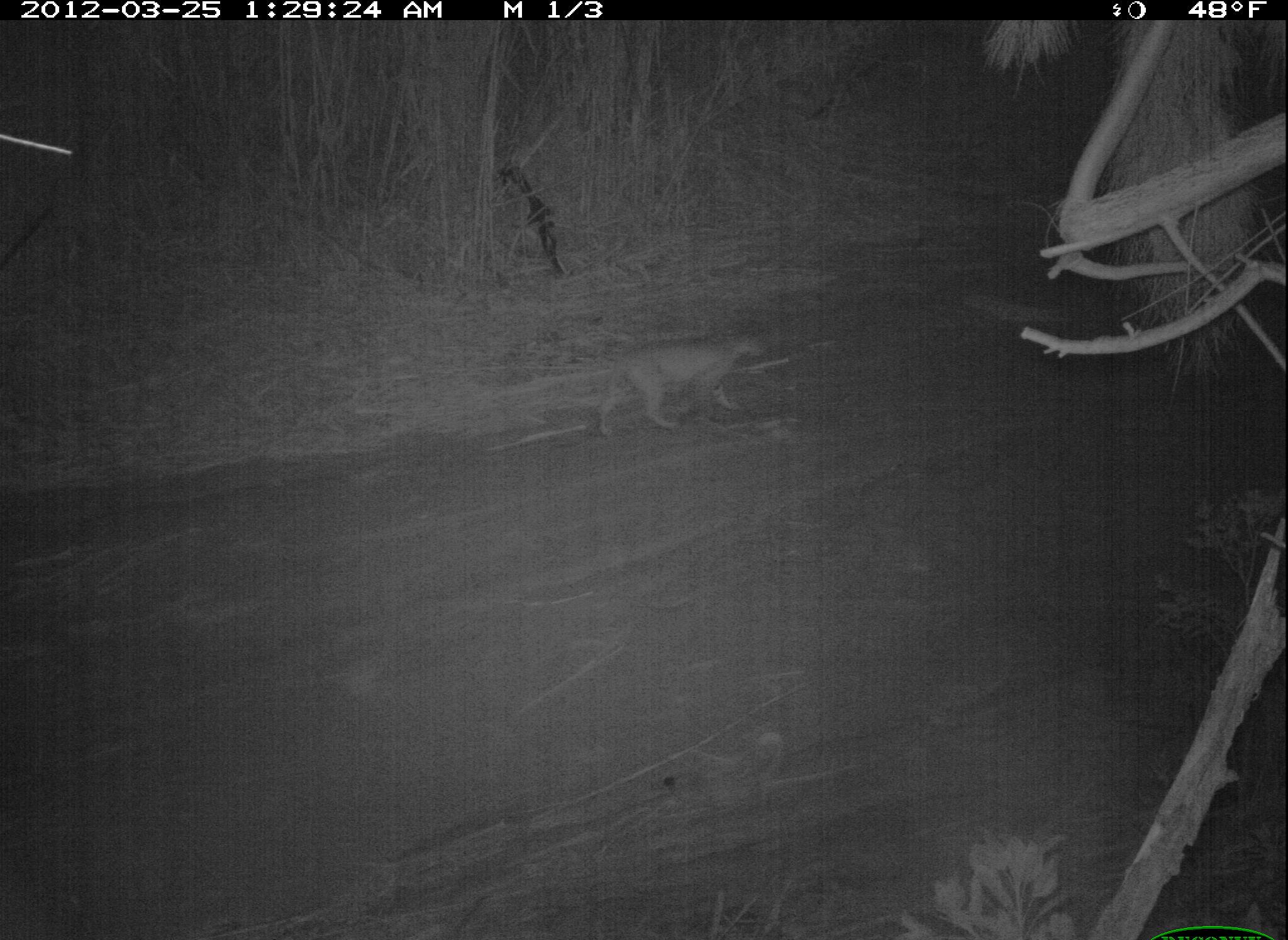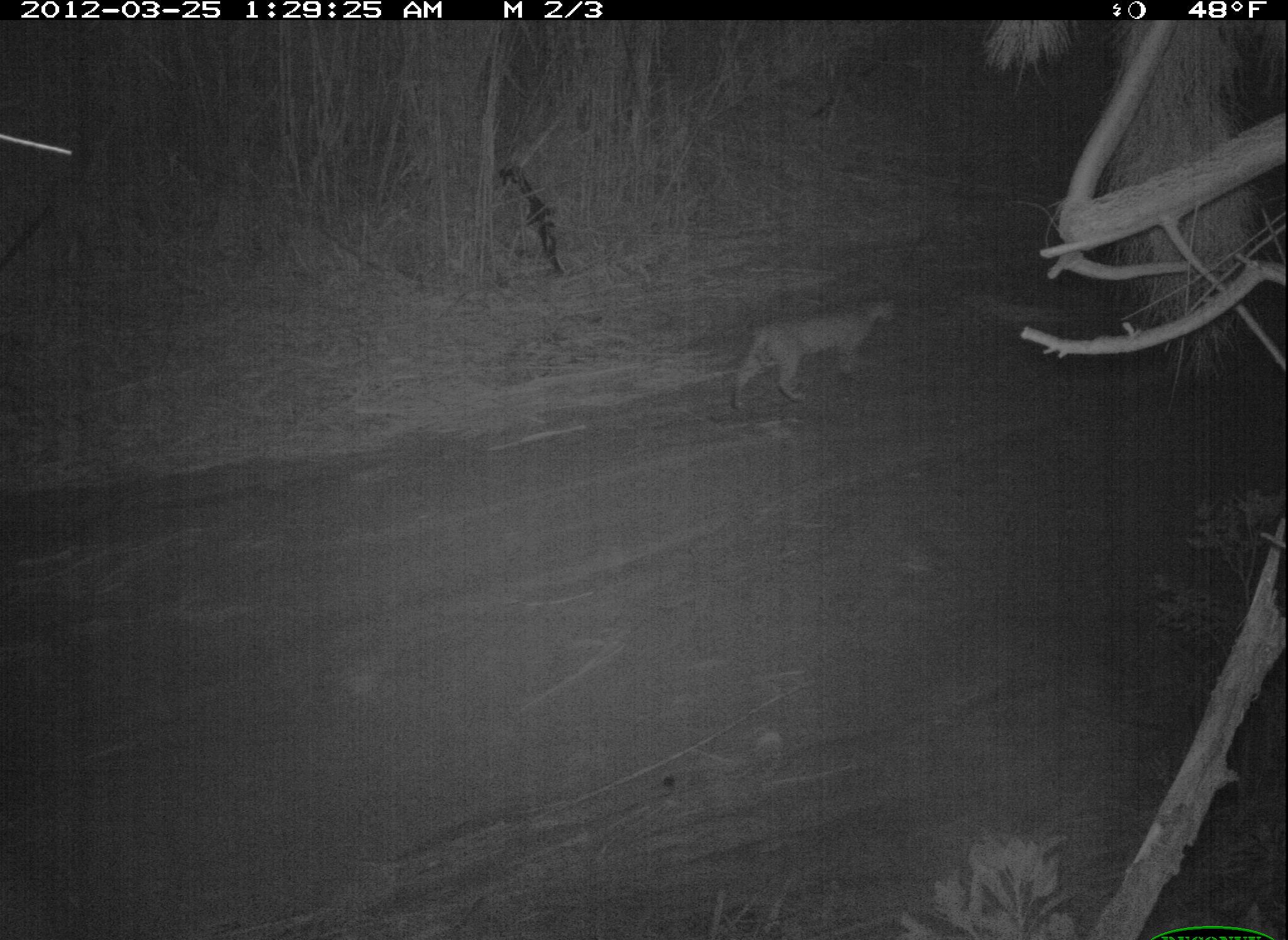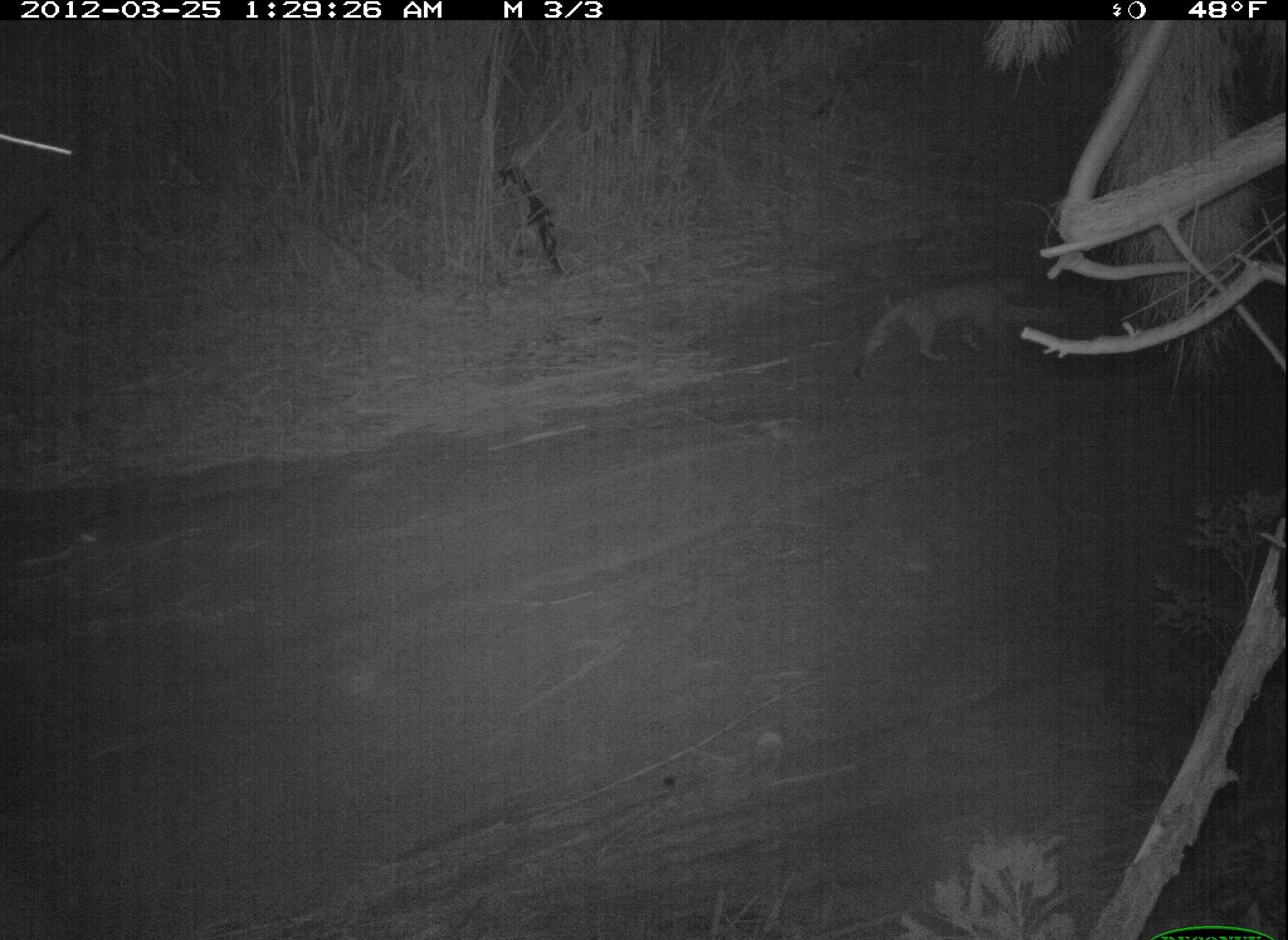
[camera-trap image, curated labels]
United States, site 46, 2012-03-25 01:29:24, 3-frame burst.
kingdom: Animalia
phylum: Chordata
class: Mammalia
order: Carnivora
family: Felidae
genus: Lynx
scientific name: Lynx rufus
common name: bobcat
Bobcat (Lynx rufus).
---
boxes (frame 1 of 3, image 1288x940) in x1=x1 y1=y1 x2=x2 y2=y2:
bobcat: x1=594 y1=322 x2=770 y2=444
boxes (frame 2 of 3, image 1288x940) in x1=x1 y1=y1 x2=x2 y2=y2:
bobcat: x1=721 y1=287 x2=907 y2=422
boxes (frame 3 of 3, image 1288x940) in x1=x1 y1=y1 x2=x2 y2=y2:
bobcat: x1=818 y1=269 x2=1058 y2=388